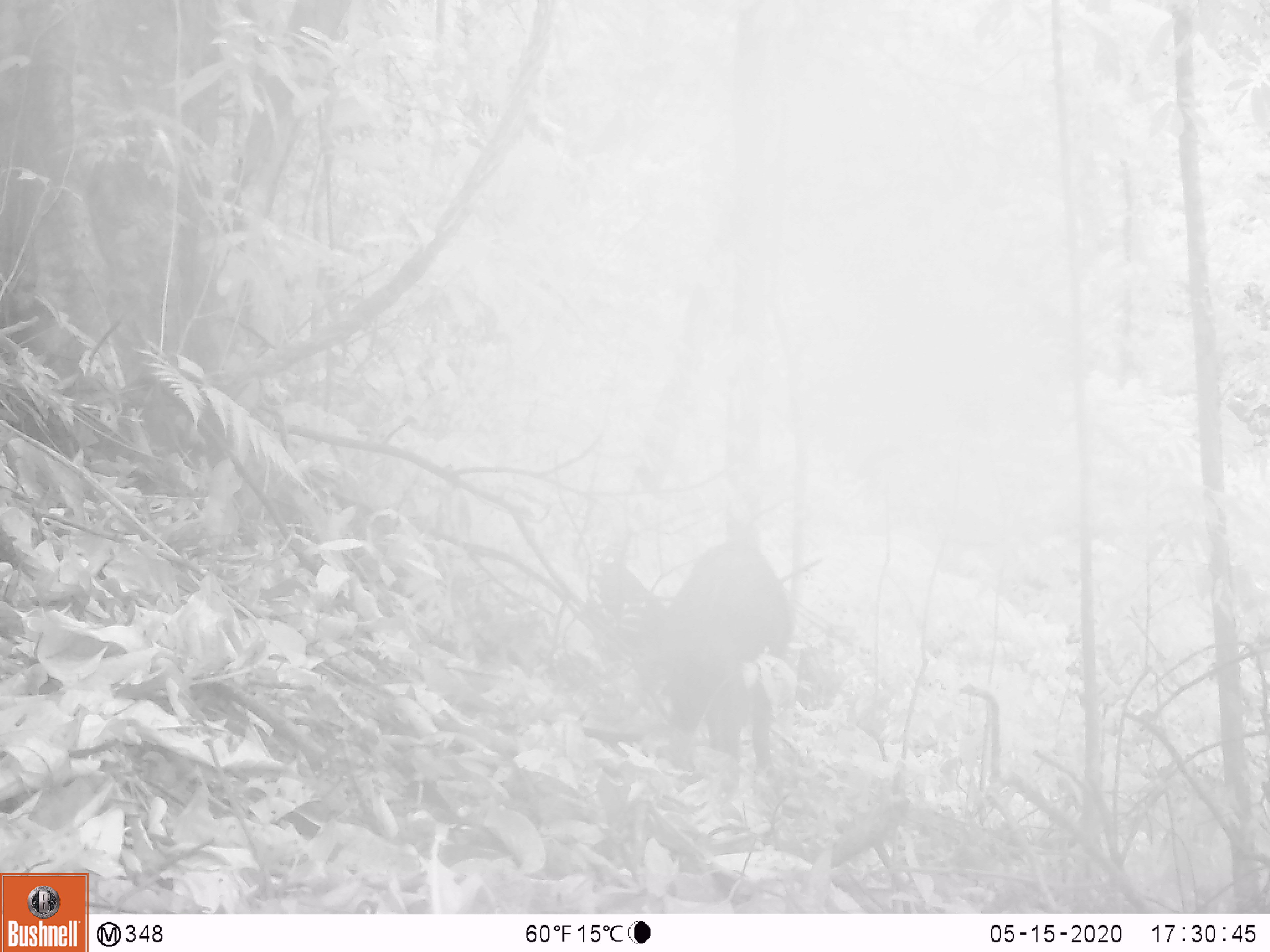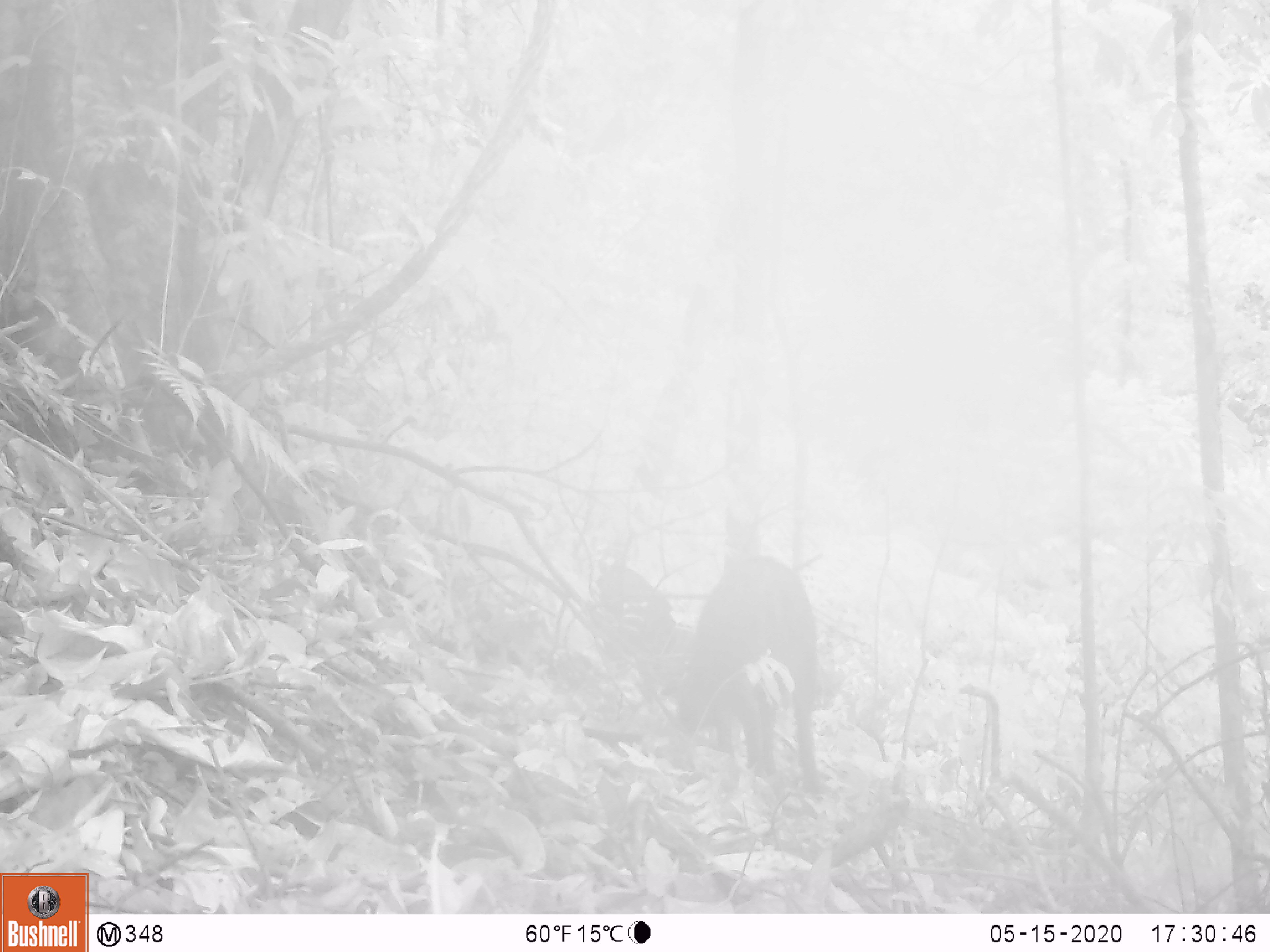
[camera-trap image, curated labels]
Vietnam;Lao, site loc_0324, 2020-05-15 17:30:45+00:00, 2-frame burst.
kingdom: Animalia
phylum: Chordata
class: Mammalia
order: Artiodactyla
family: Suidae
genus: Sus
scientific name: Sus scrofa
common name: eurasian wild pig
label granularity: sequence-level